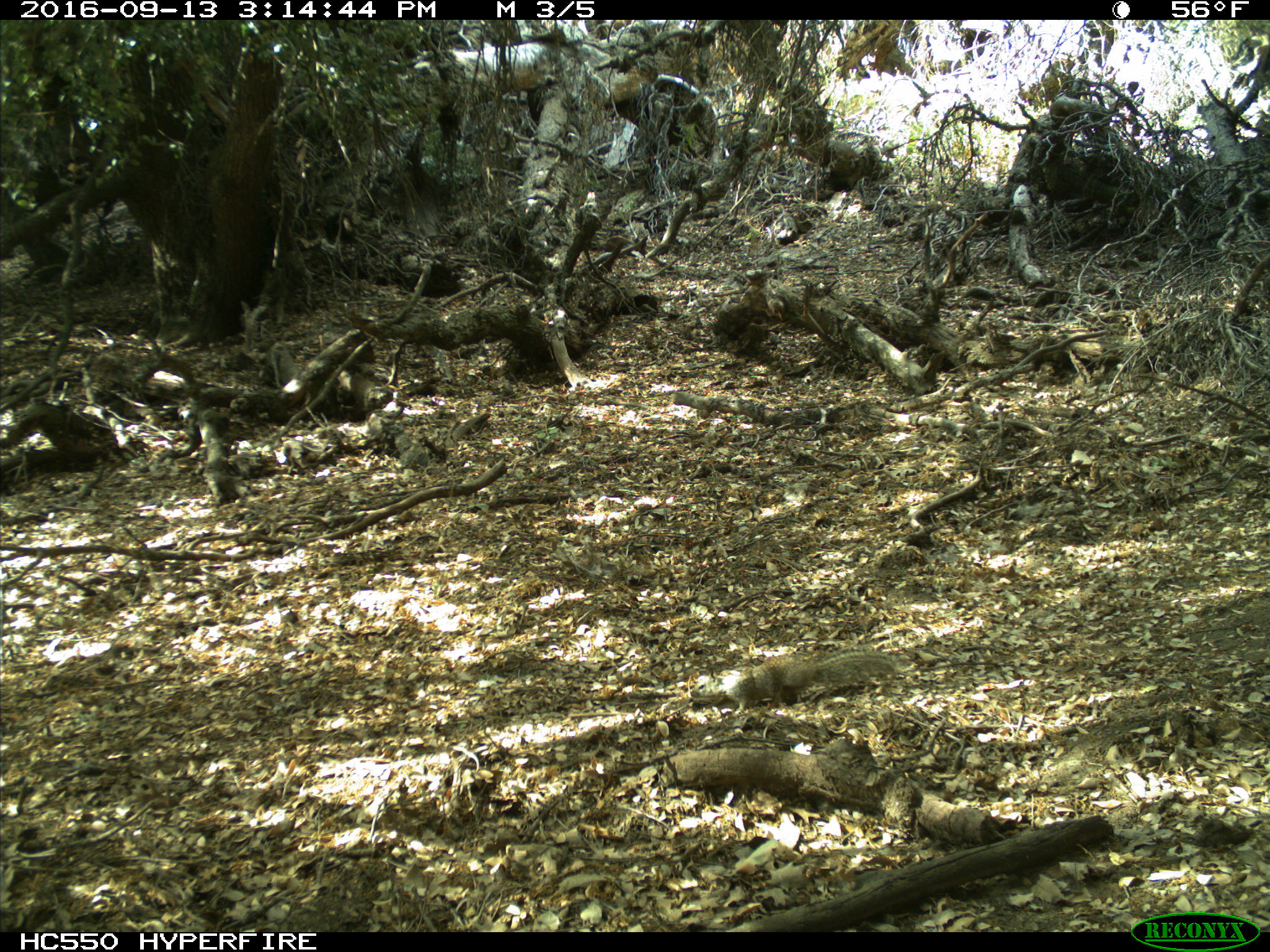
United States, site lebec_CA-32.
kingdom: Animalia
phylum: Chordata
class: Mammalia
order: Rodentia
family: Sciuridae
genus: Otospermophilus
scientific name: Otospermophilus beecheyi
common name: california ground squirrel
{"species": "Otospermophilus beecheyi (california ground squirrel)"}